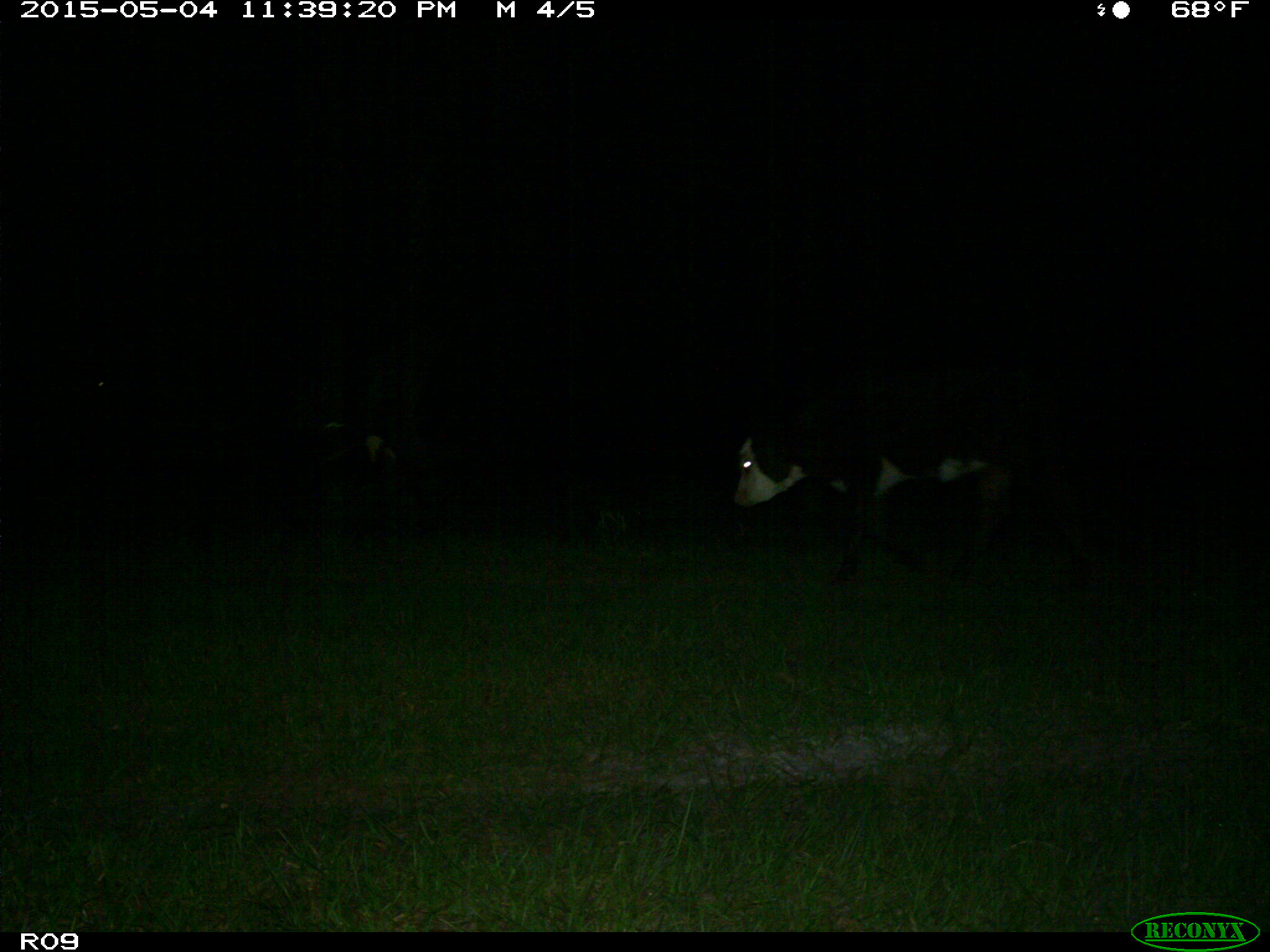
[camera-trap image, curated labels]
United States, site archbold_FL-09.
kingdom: Animalia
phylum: Chordata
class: Mammalia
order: Artiodactyla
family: Bovidae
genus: Bos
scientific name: Bos taurus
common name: domestic cow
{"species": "Bos taurus (domestic cow)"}